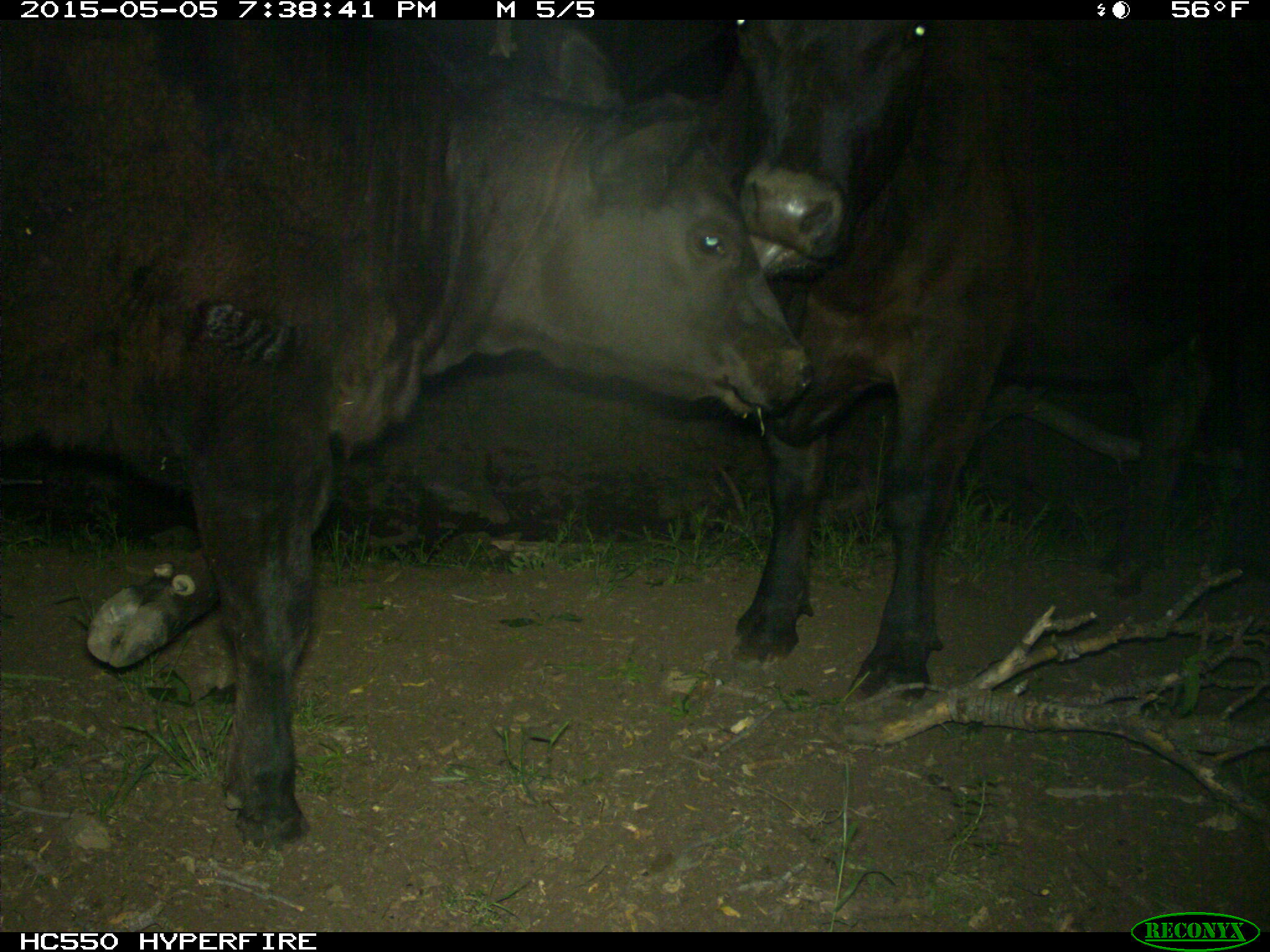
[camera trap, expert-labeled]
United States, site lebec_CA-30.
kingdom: Animalia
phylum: Chordata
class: Mammalia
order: Artiodactyla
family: Bovidae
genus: Bos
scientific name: Bos taurus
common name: domestic cow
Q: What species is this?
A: Bos taurus (domestic cow).